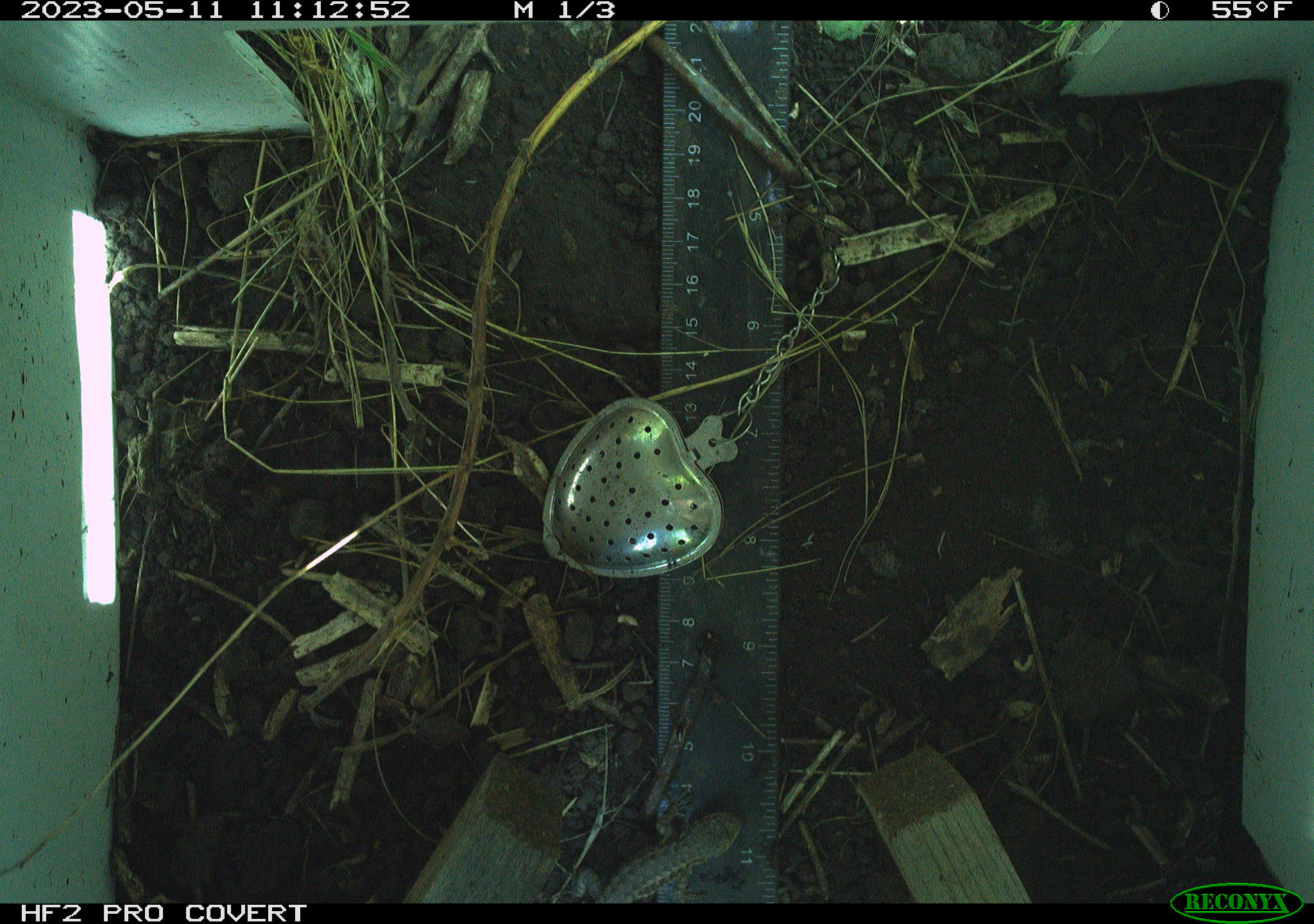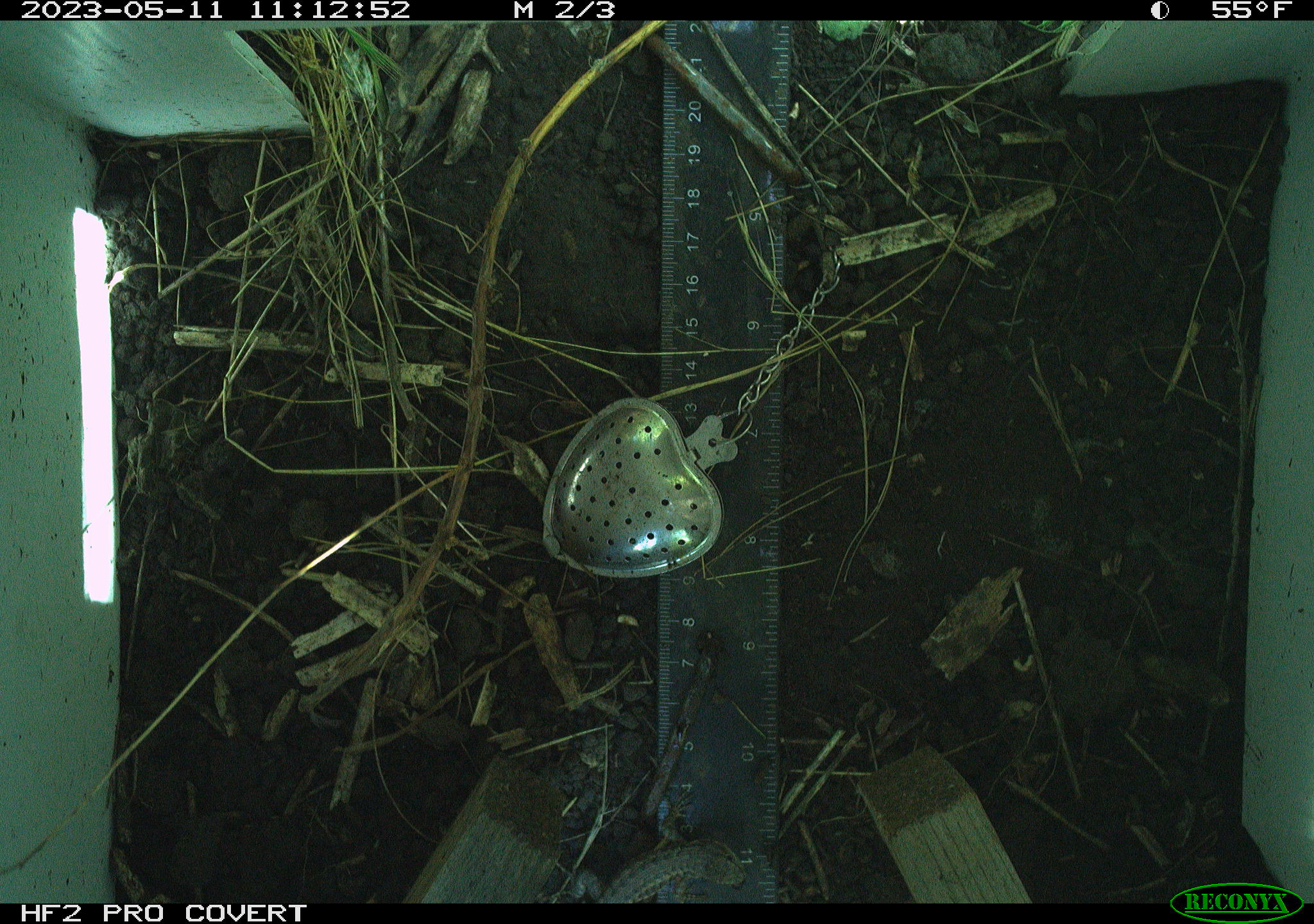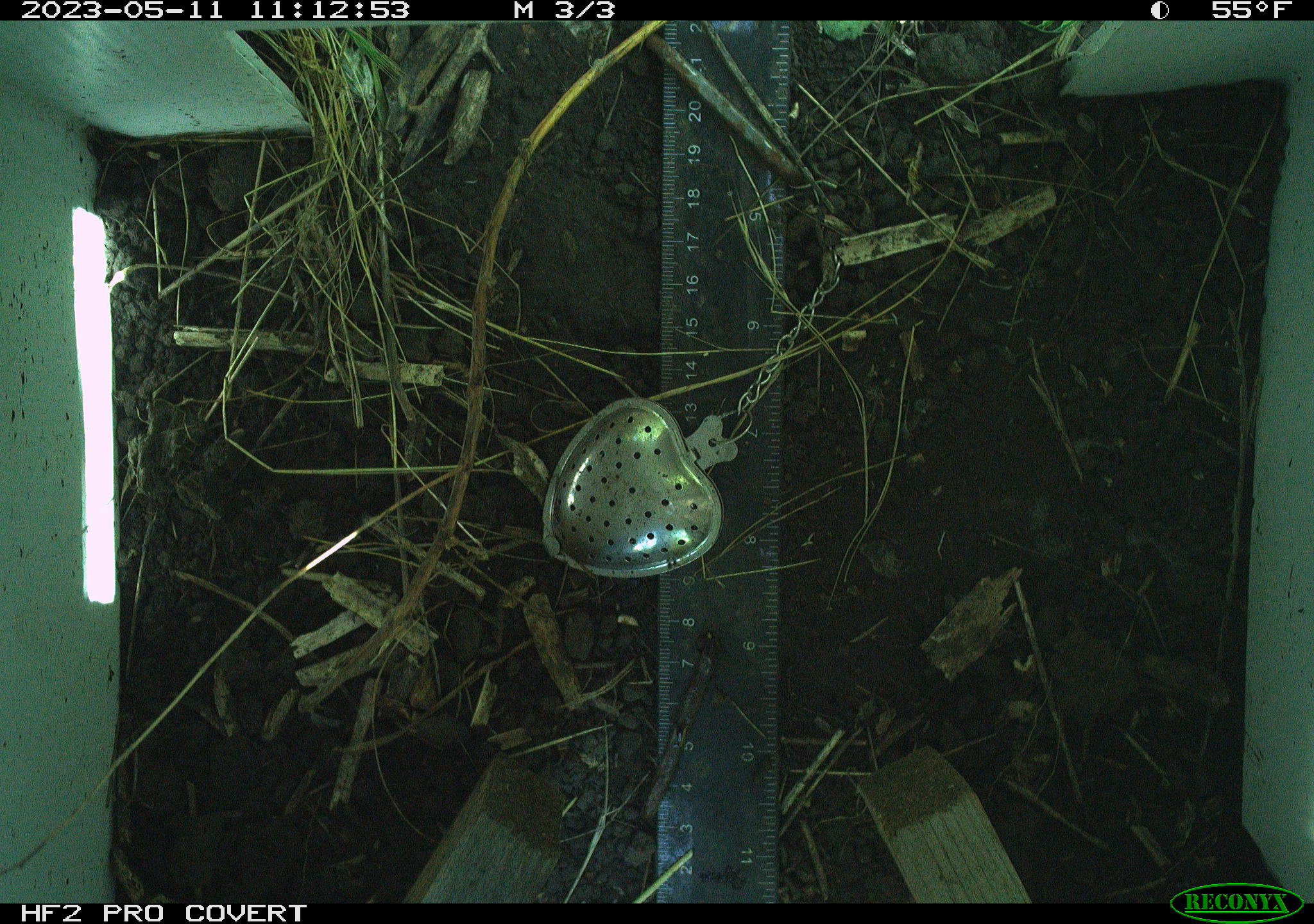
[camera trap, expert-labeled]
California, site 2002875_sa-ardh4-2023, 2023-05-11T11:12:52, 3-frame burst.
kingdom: Animalia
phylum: Chordata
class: Reptilia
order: Squamata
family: Phrynosomatidae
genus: Sceloporus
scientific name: Sceloporus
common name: spiny lizards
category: sceloporus species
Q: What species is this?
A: Sceloporus species (spiny lizards) (Sceloporus).